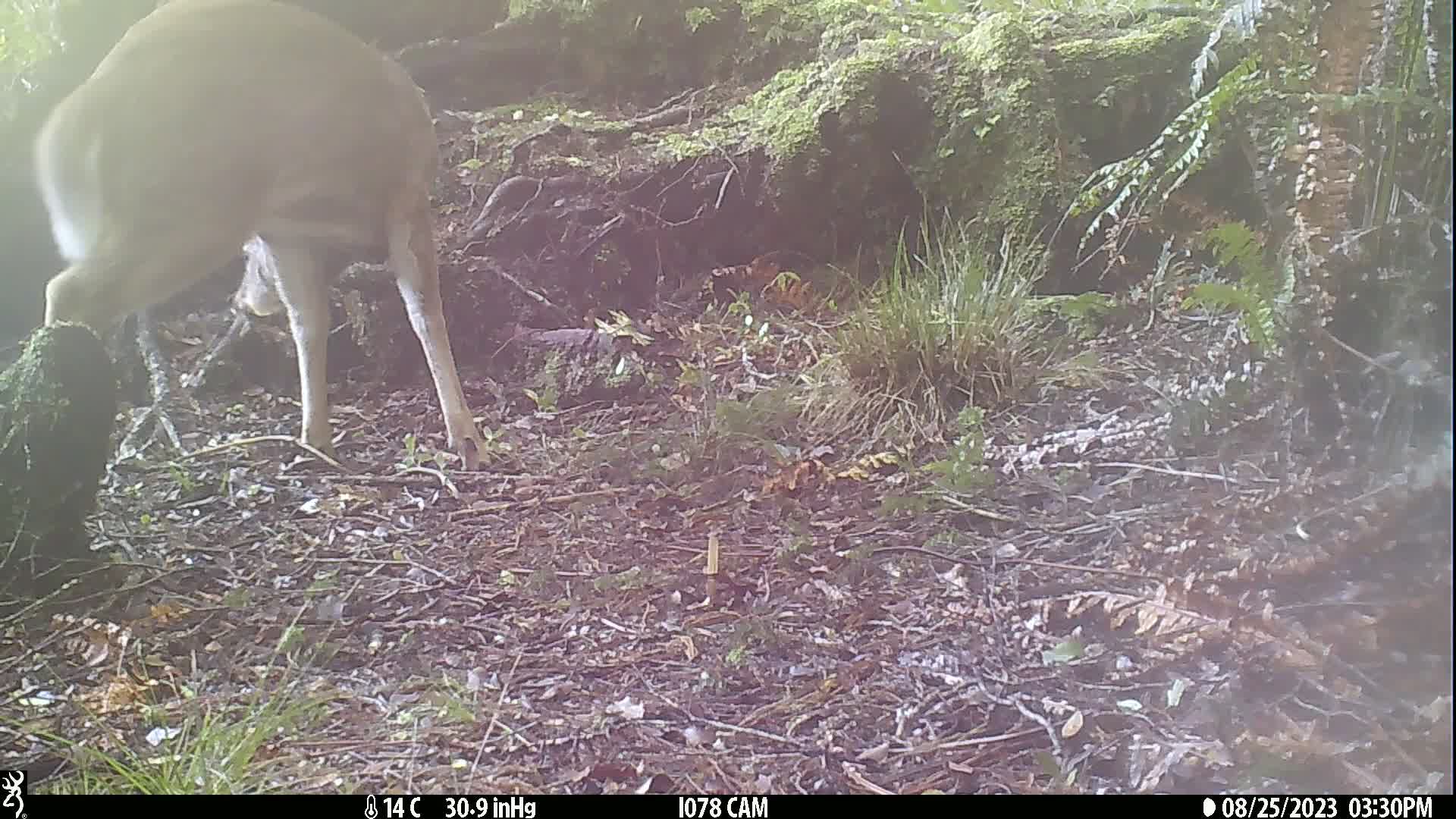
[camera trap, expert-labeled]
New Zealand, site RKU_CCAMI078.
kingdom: Animalia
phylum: Chordata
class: Mammalia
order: Artiodactyla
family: Cervidae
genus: Odocoileus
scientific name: Odocoileus virginianus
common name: white-tailed deer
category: white tailed deer